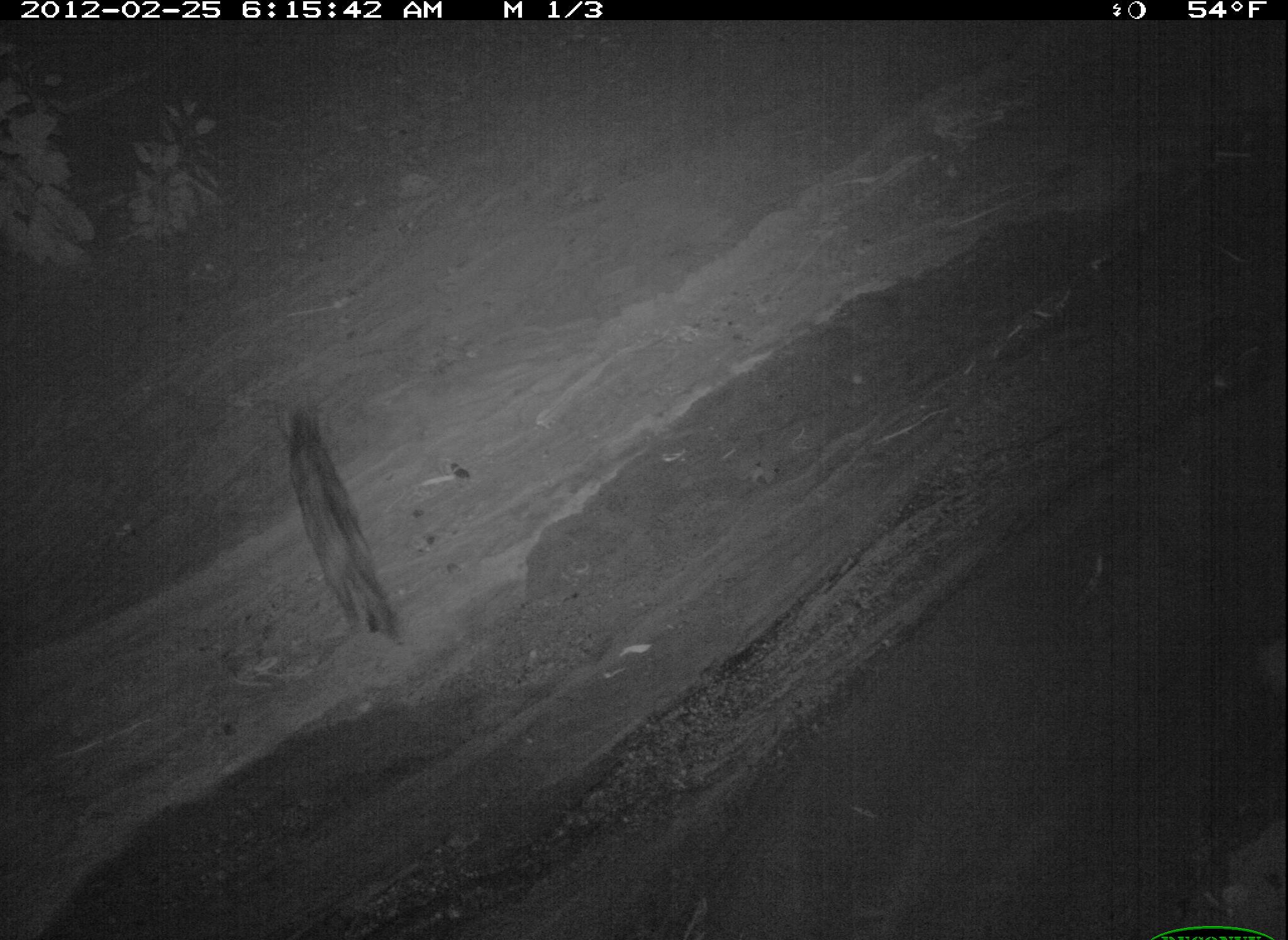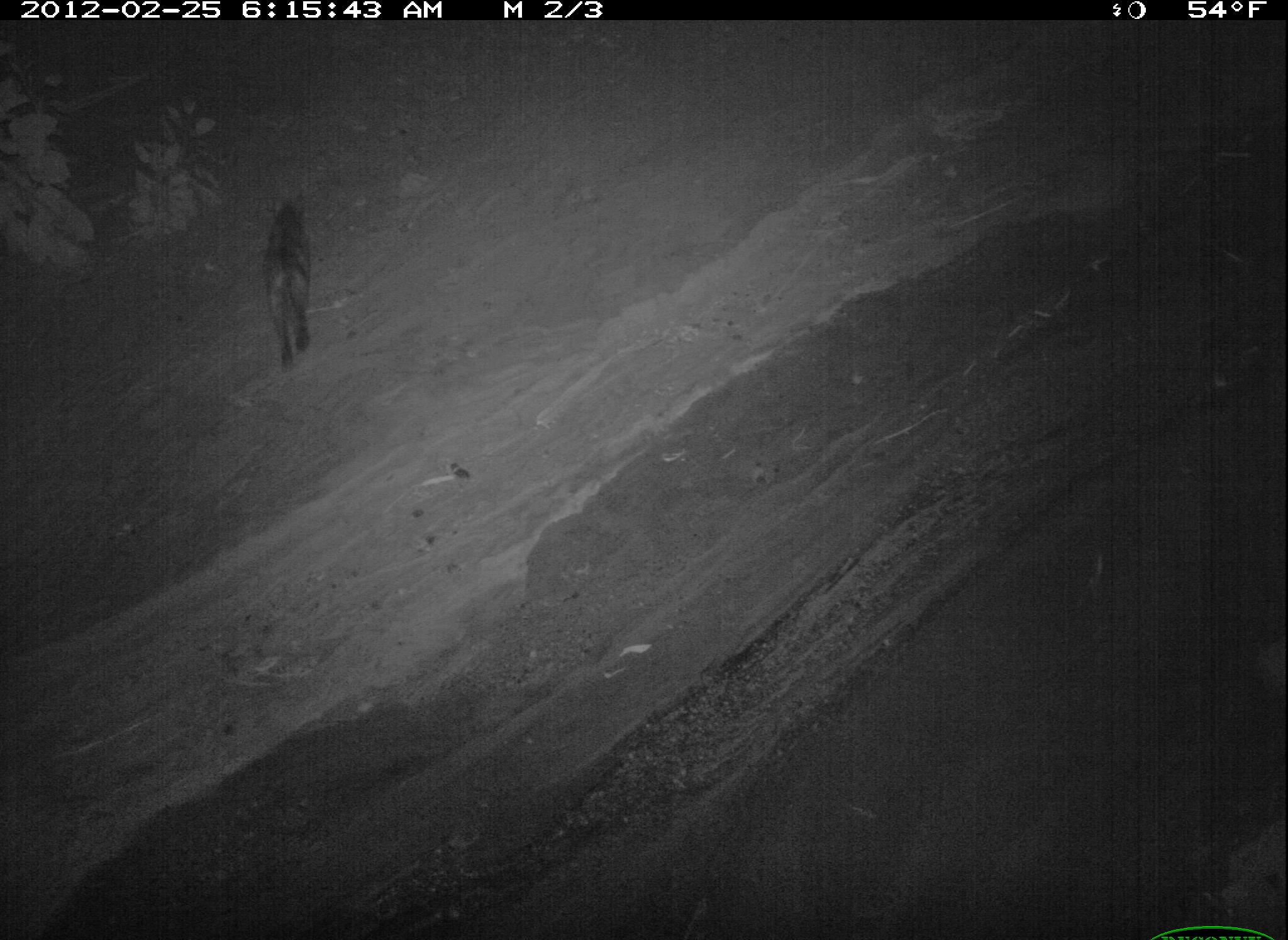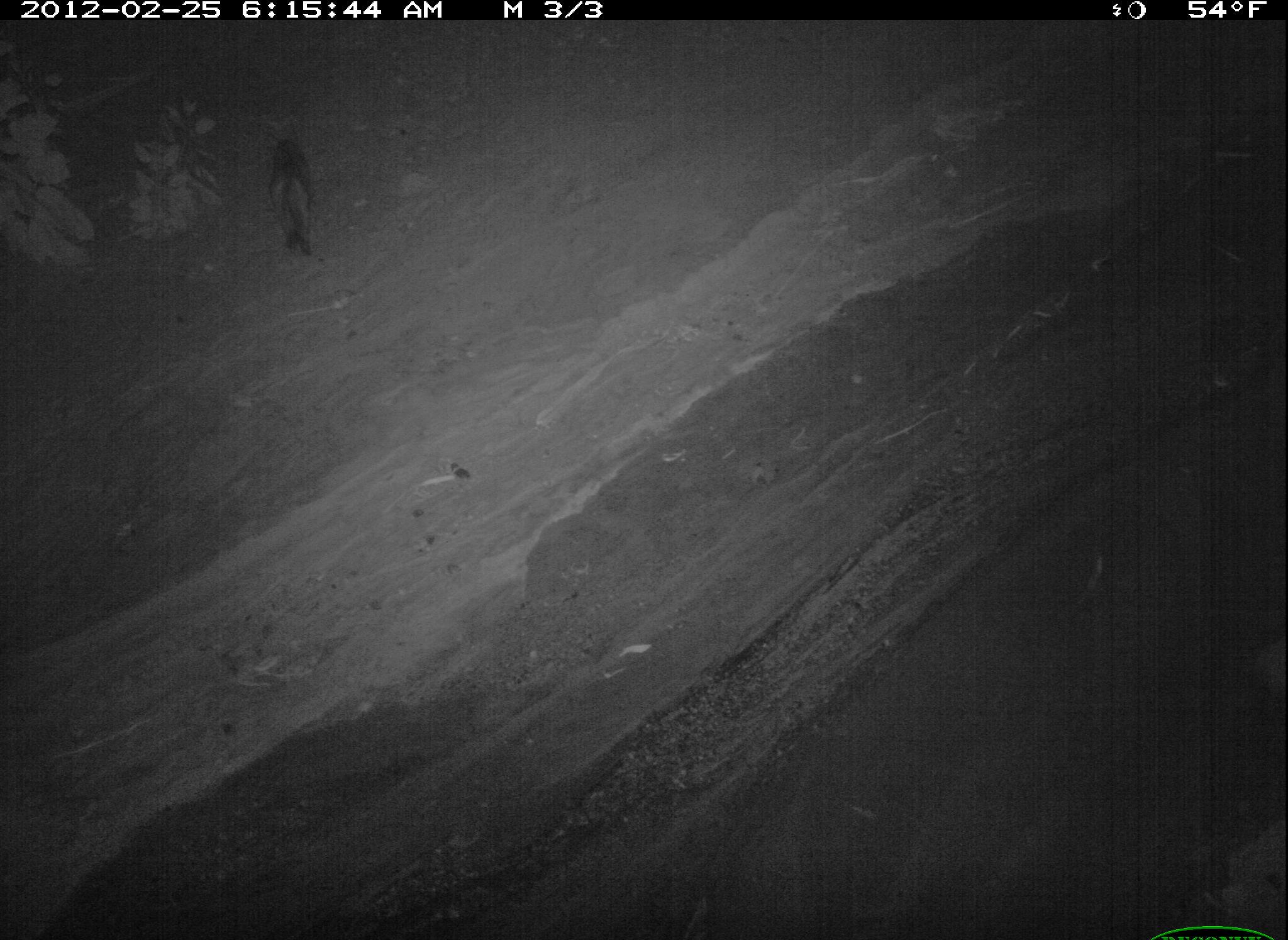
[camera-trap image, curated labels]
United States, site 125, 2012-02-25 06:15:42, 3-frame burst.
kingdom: Animalia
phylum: Chordata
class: Mammalia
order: Carnivora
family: Felidae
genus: Felis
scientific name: Felis catus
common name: cat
Cat (Felis catus).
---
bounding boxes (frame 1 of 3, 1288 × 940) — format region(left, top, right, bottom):
cat: region(276, 400, 407, 652)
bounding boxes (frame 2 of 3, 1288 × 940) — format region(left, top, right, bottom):
cat: region(256, 178, 323, 380)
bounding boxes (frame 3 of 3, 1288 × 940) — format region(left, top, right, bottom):
cat: region(260, 129, 322, 261)